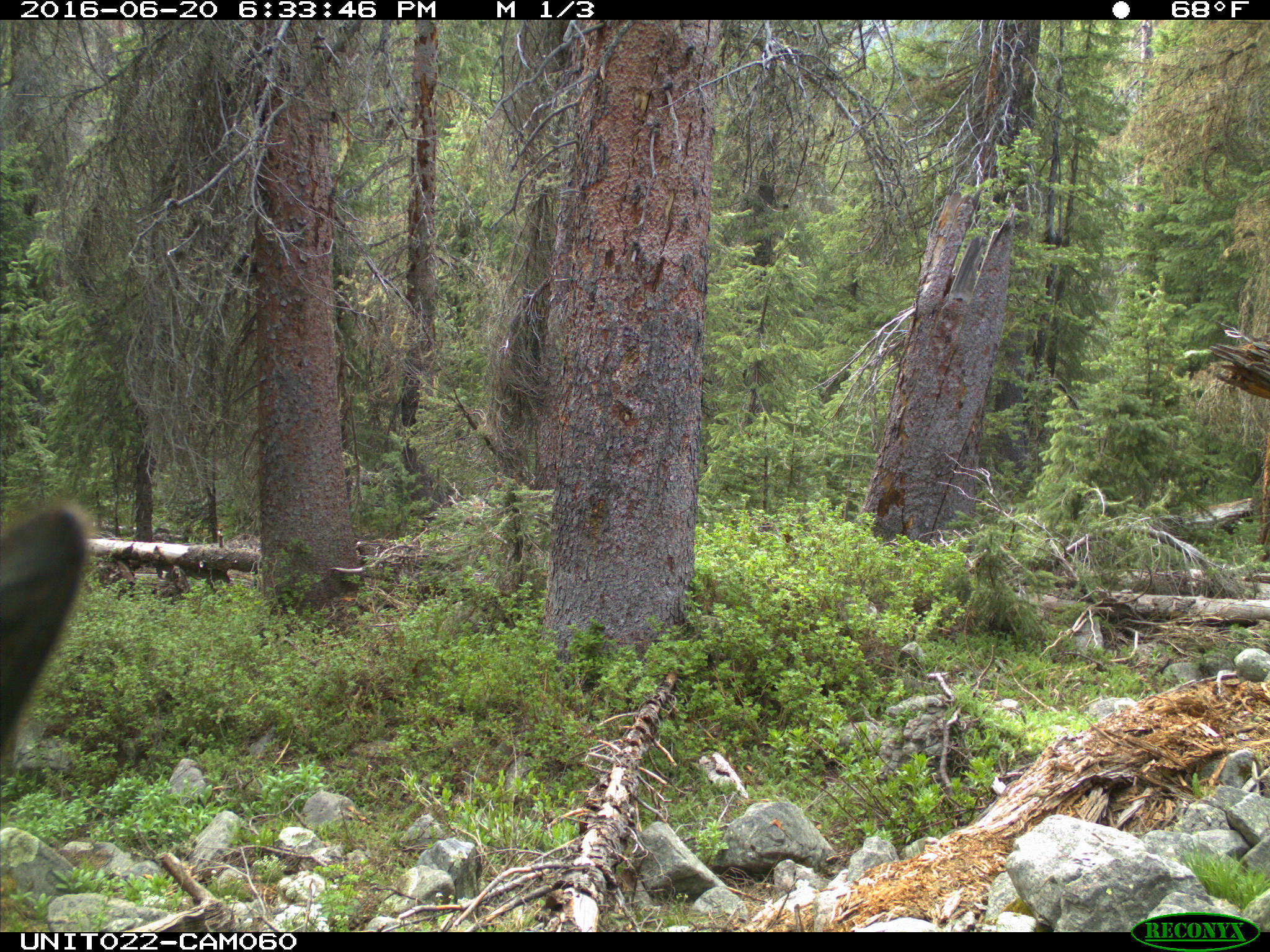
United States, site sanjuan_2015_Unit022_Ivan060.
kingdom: Animalia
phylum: Chordata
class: Mammalia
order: Artiodactyla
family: Cervidae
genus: Cervus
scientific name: Cervus elaphus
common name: red deer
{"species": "Cervus elaphus (red deer)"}